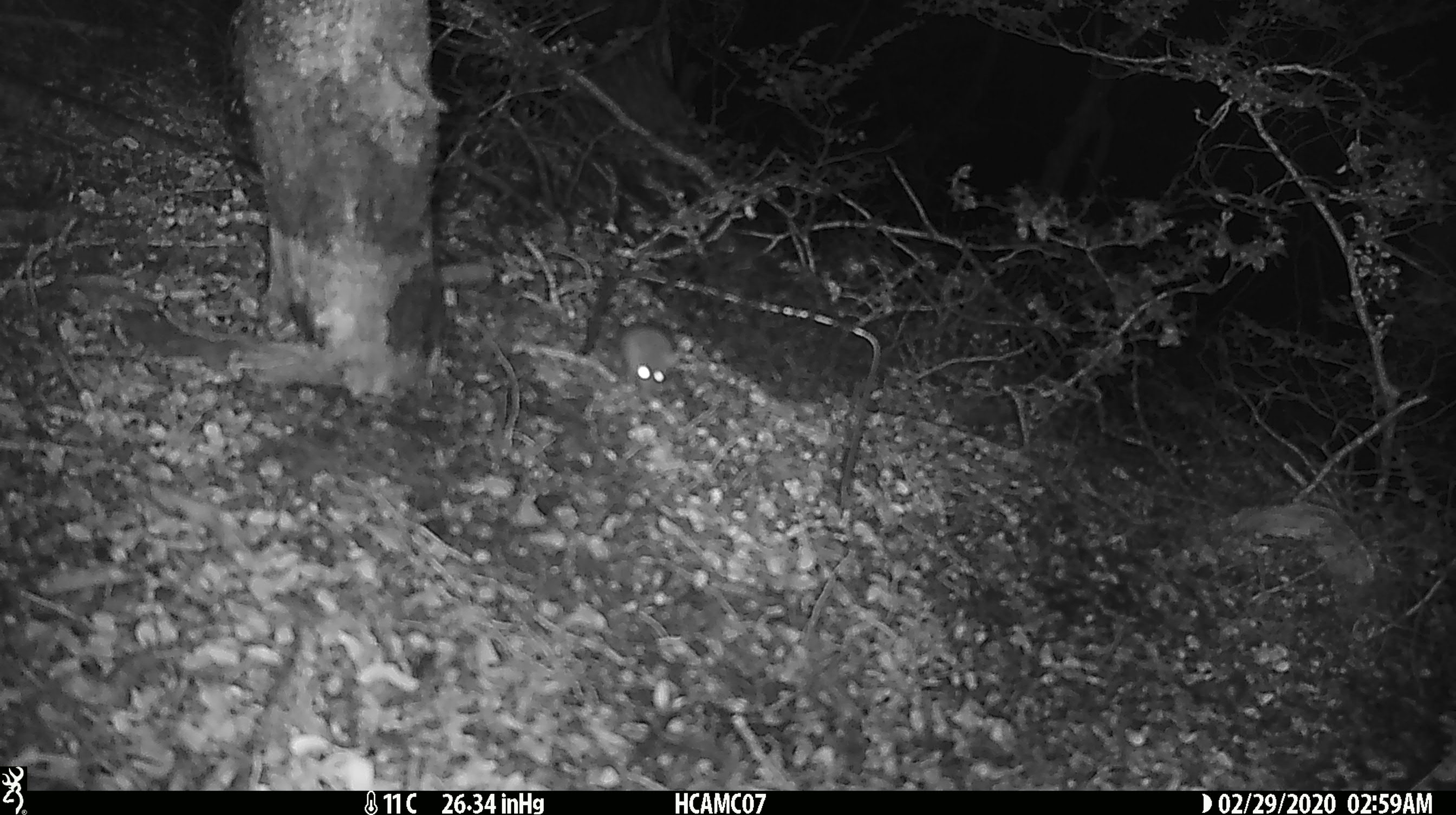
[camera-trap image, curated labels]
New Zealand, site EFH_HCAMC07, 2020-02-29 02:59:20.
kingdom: Animalia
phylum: Chordata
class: Mammalia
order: Rodentia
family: Muridae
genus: Mus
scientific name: Mus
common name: mouse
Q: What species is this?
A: Mouse (Mus).